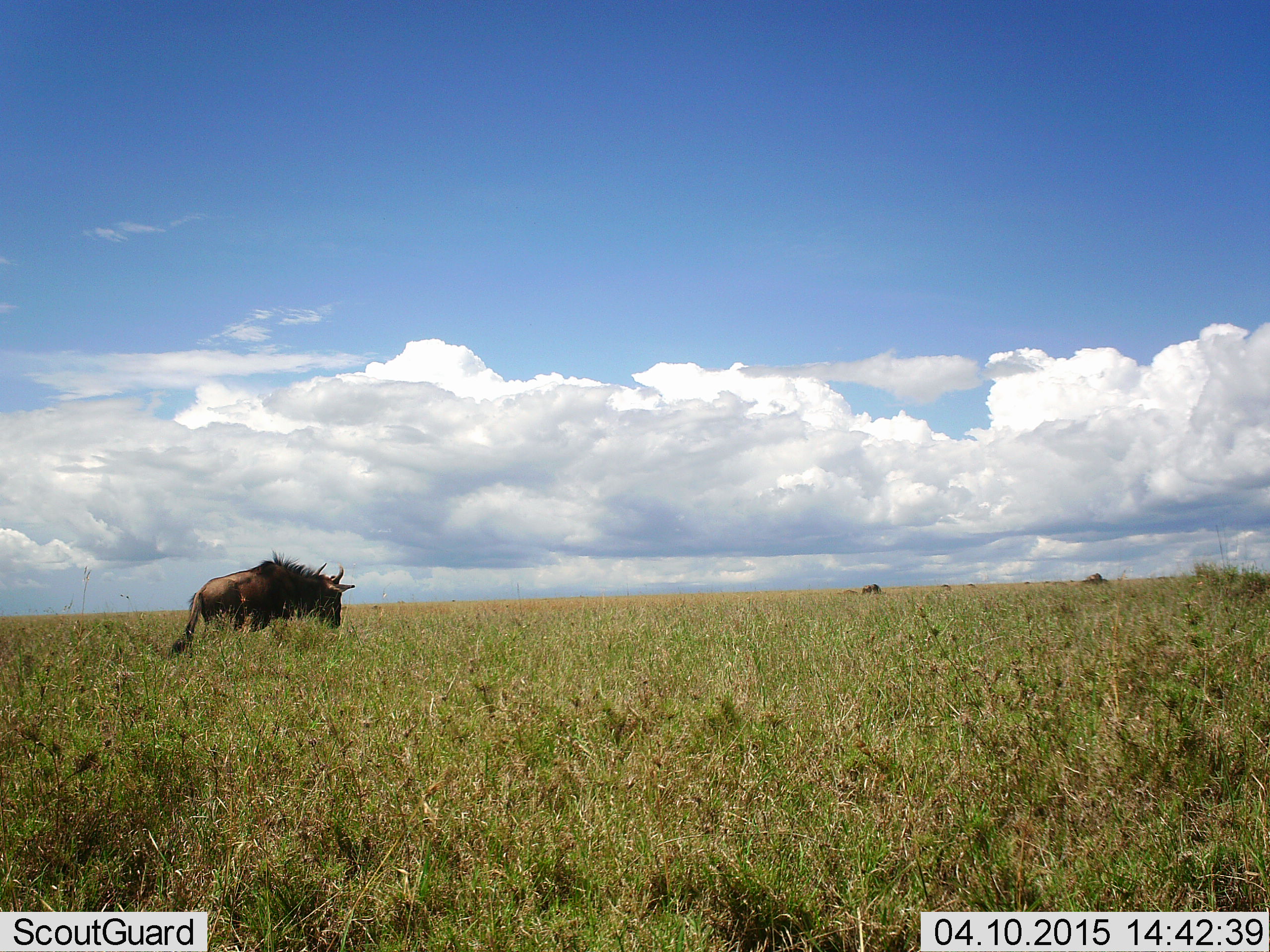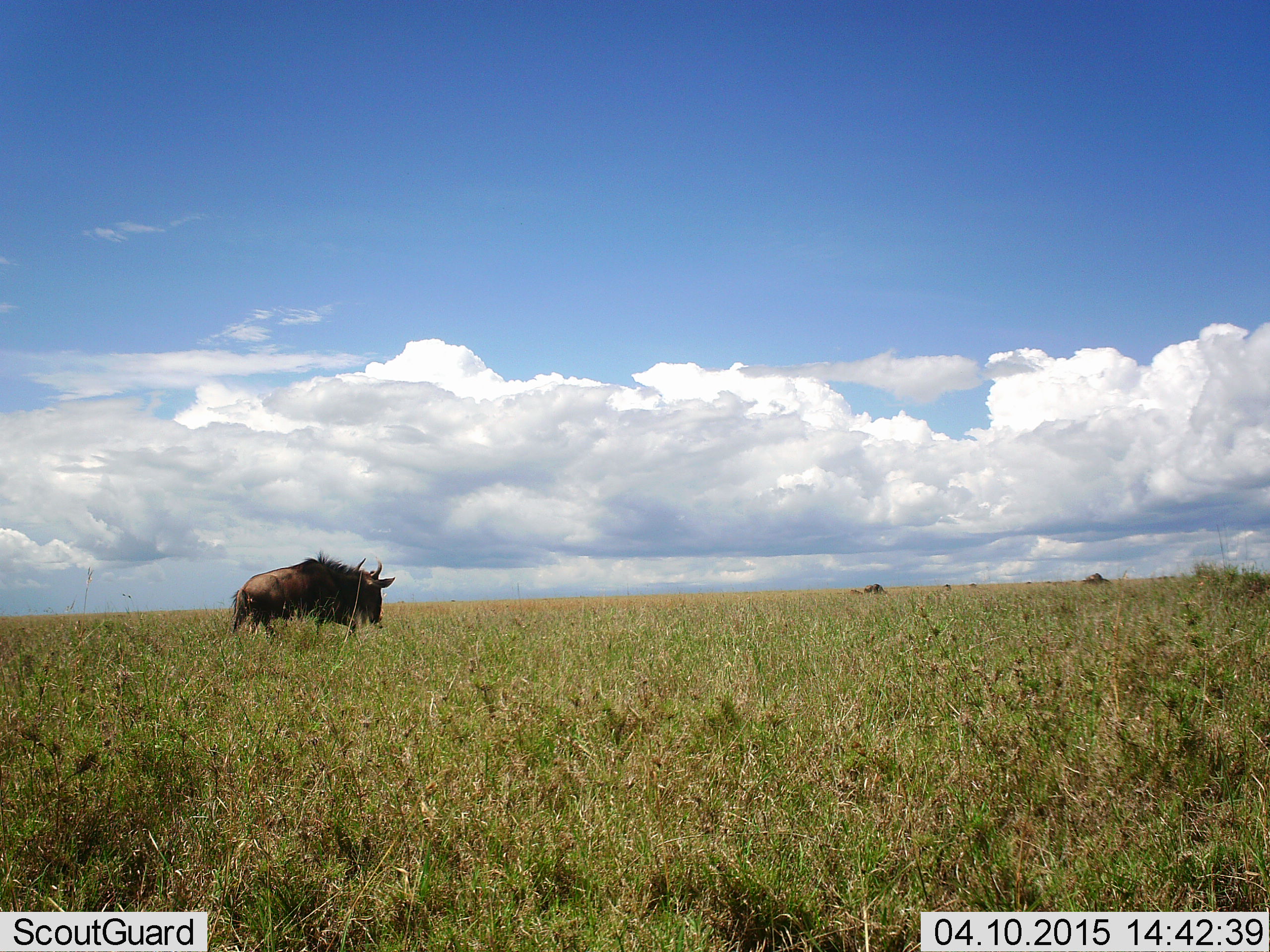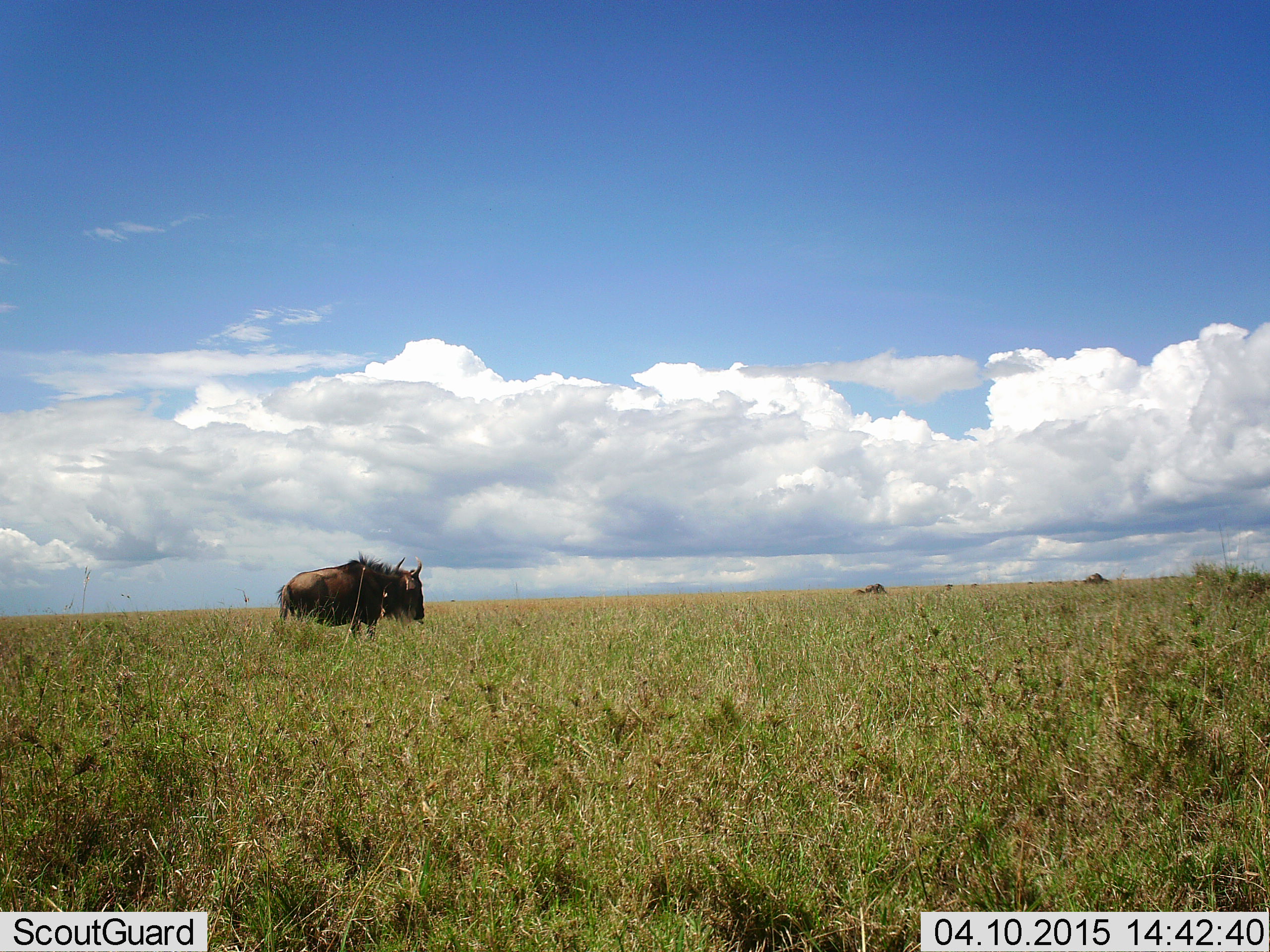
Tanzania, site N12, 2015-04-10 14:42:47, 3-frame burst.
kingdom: Animalia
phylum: Chordata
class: Mammalia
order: Artiodactyla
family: Bovidae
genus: Connochaetes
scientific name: Connochaetes taurinus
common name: blue wildebeest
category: wildebeest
Wildebeest (blue wildebeest) (Connochaetes taurinus), count 3. Behavior (volunteer vote fractions): standing 10%, resting 0%, moving 80%, interacting 0%. Young present (vote fraction): 20%. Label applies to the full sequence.